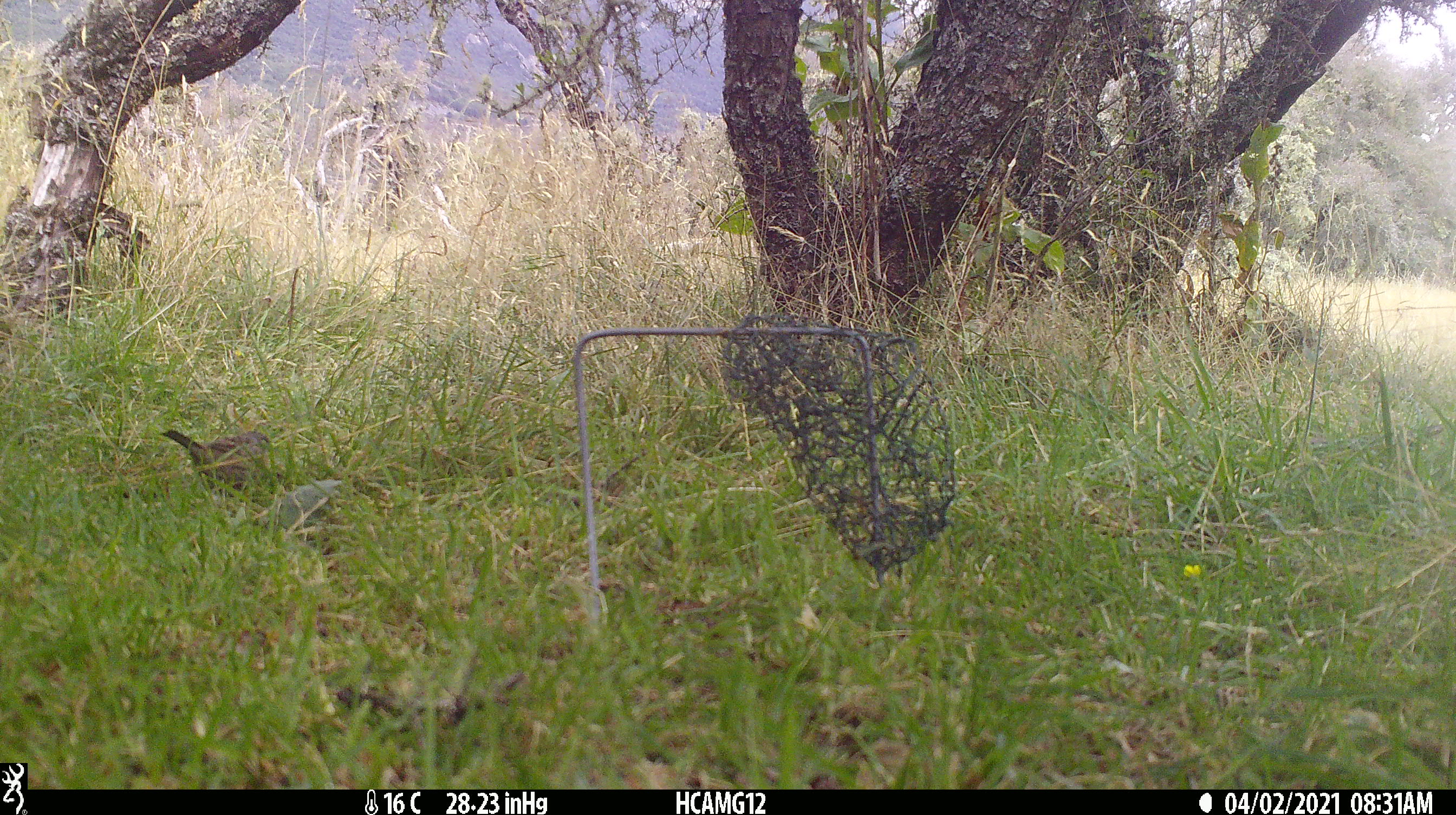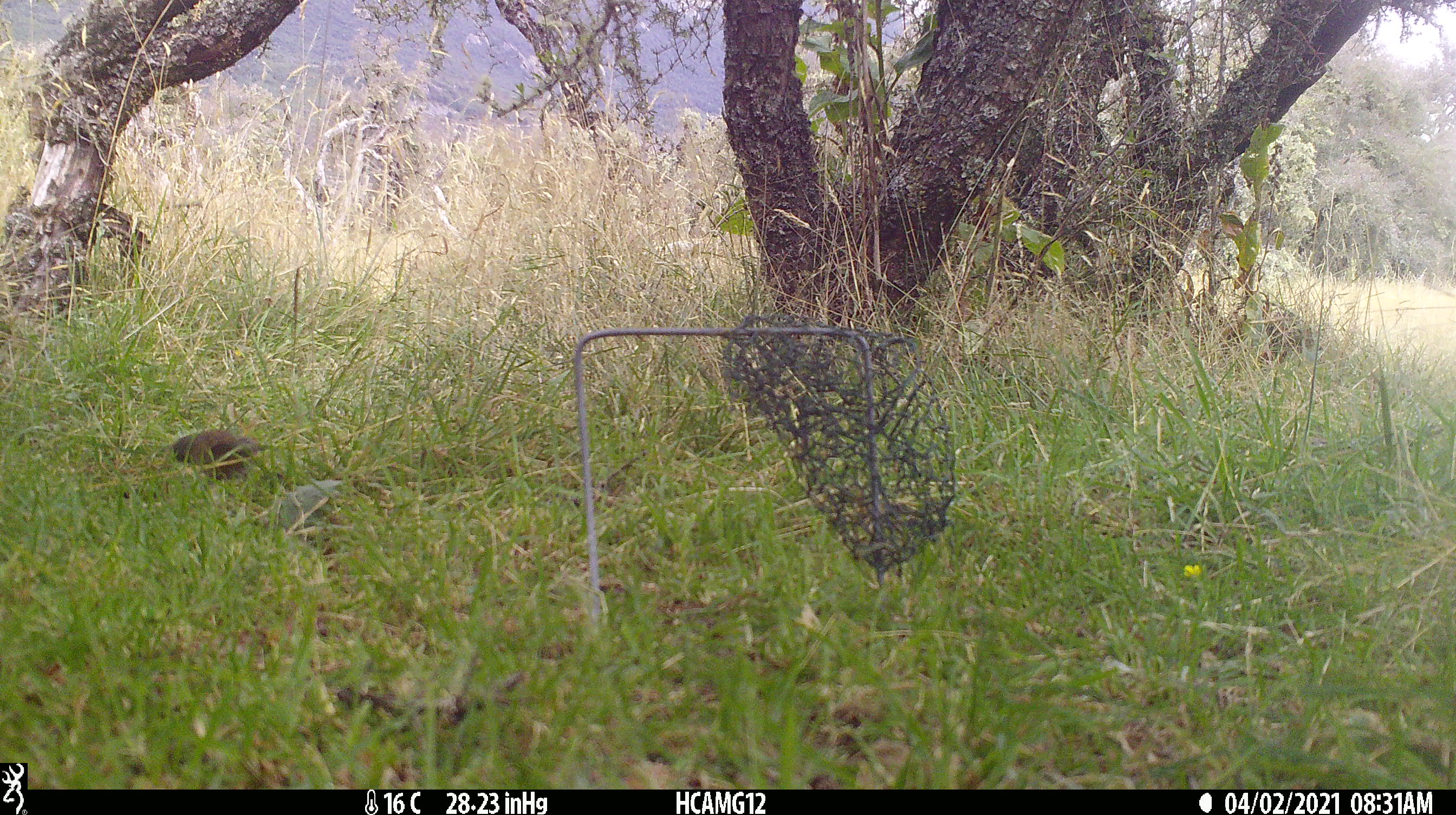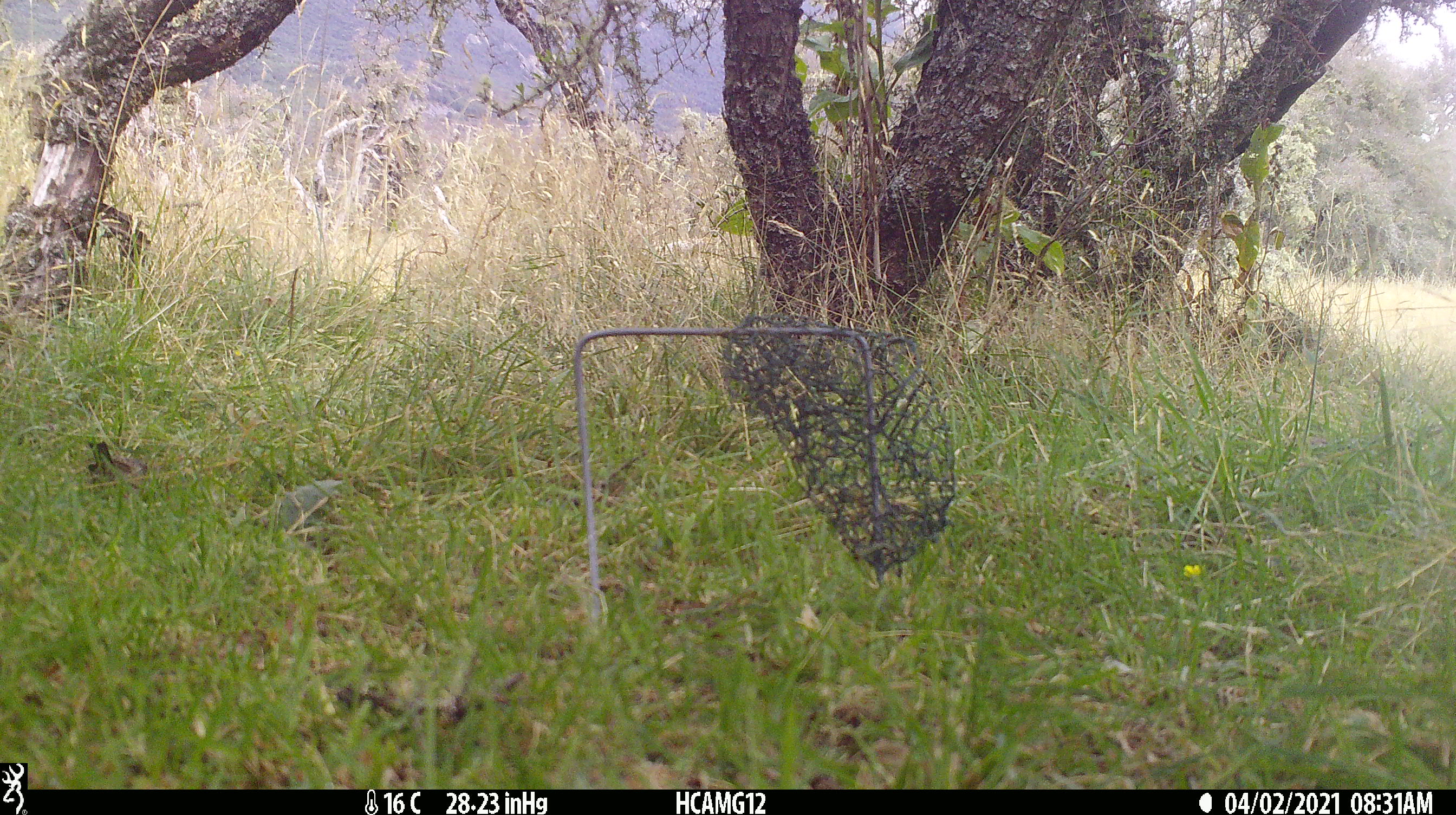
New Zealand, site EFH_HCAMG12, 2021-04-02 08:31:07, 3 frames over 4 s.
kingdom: Animalia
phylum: Chordata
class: Aves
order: Passeriformes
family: Prunellidae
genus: Prunella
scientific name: Prunella modularis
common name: dunnock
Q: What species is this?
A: Dunnock (Prunella modularis).